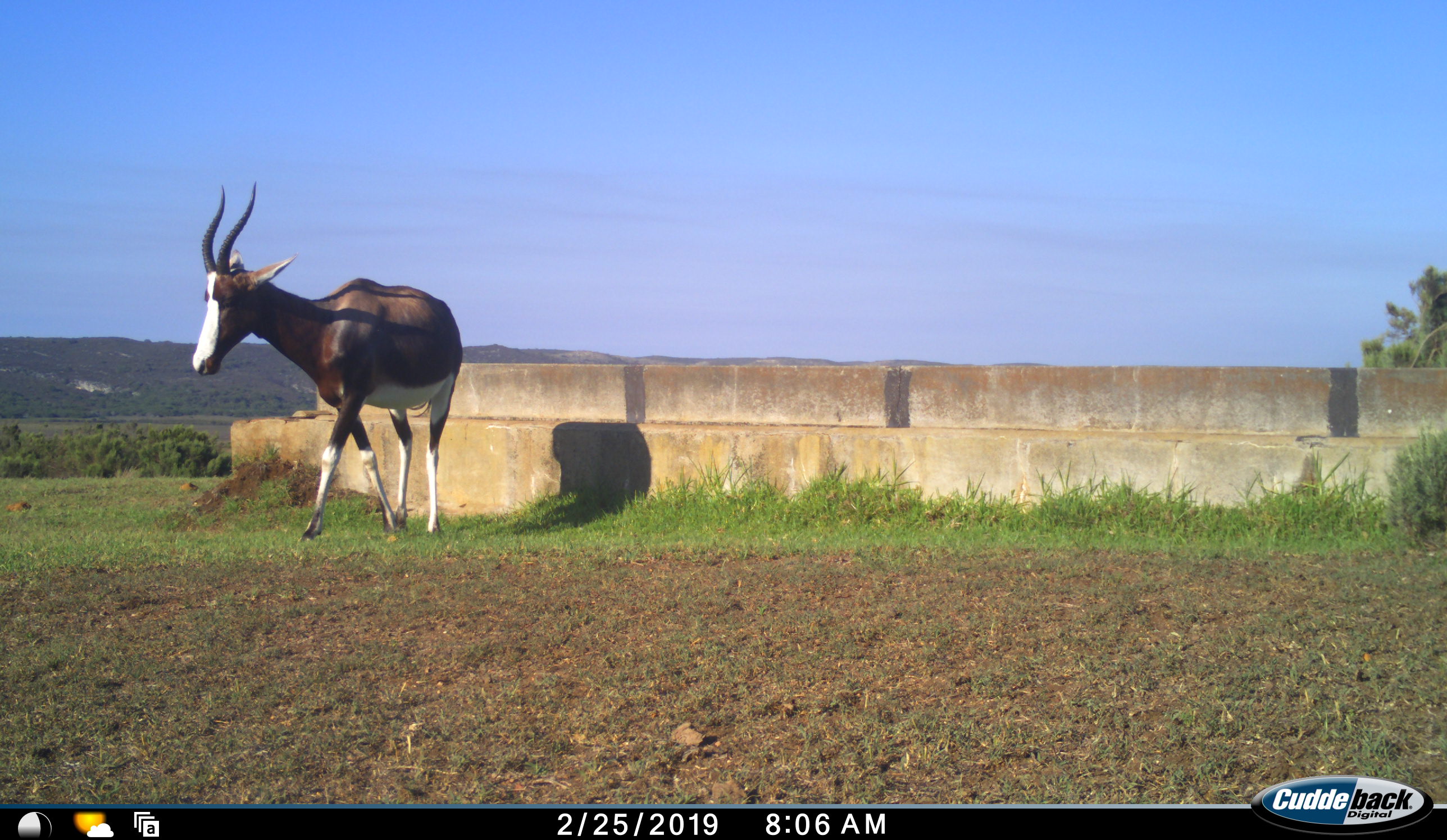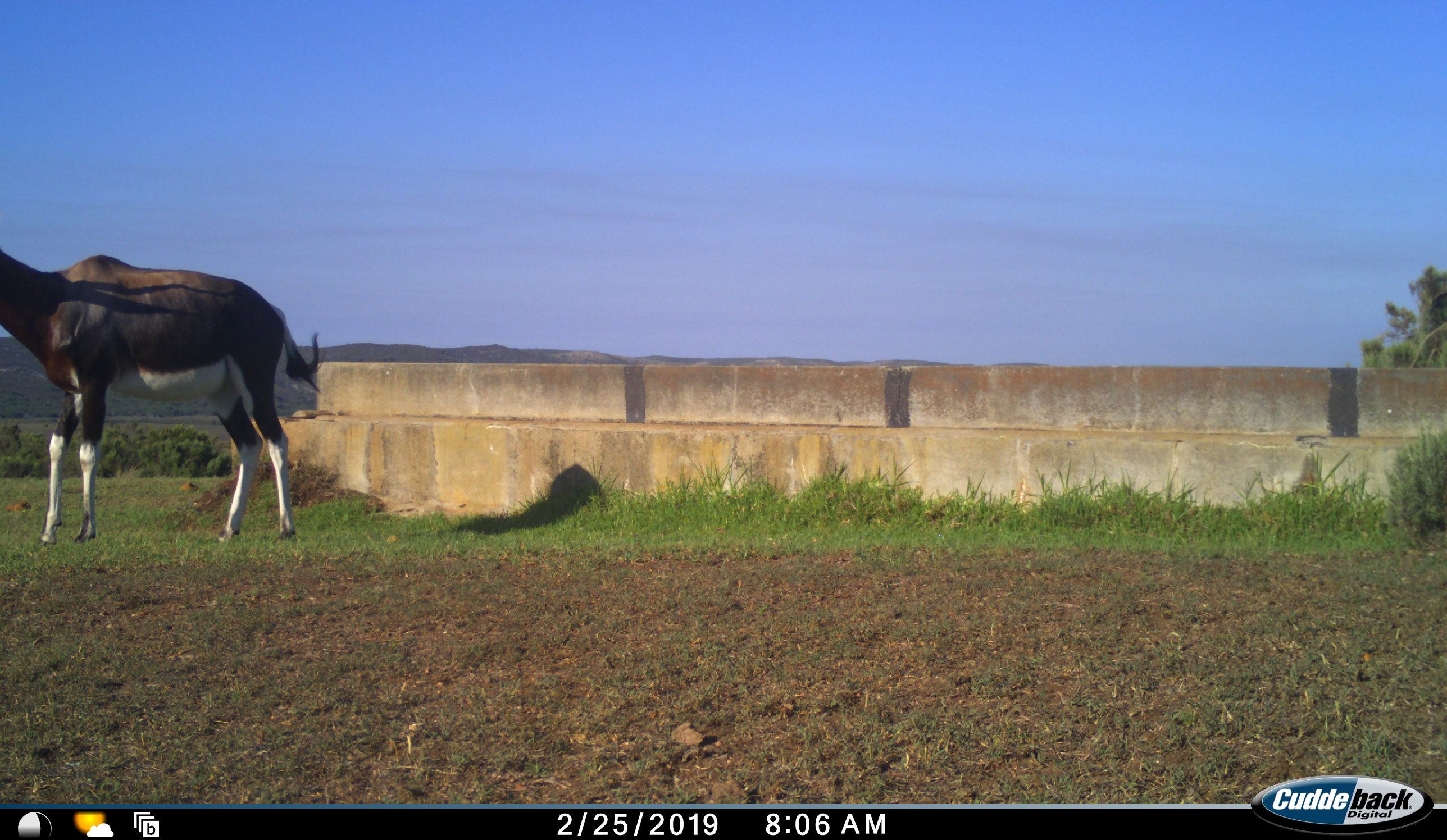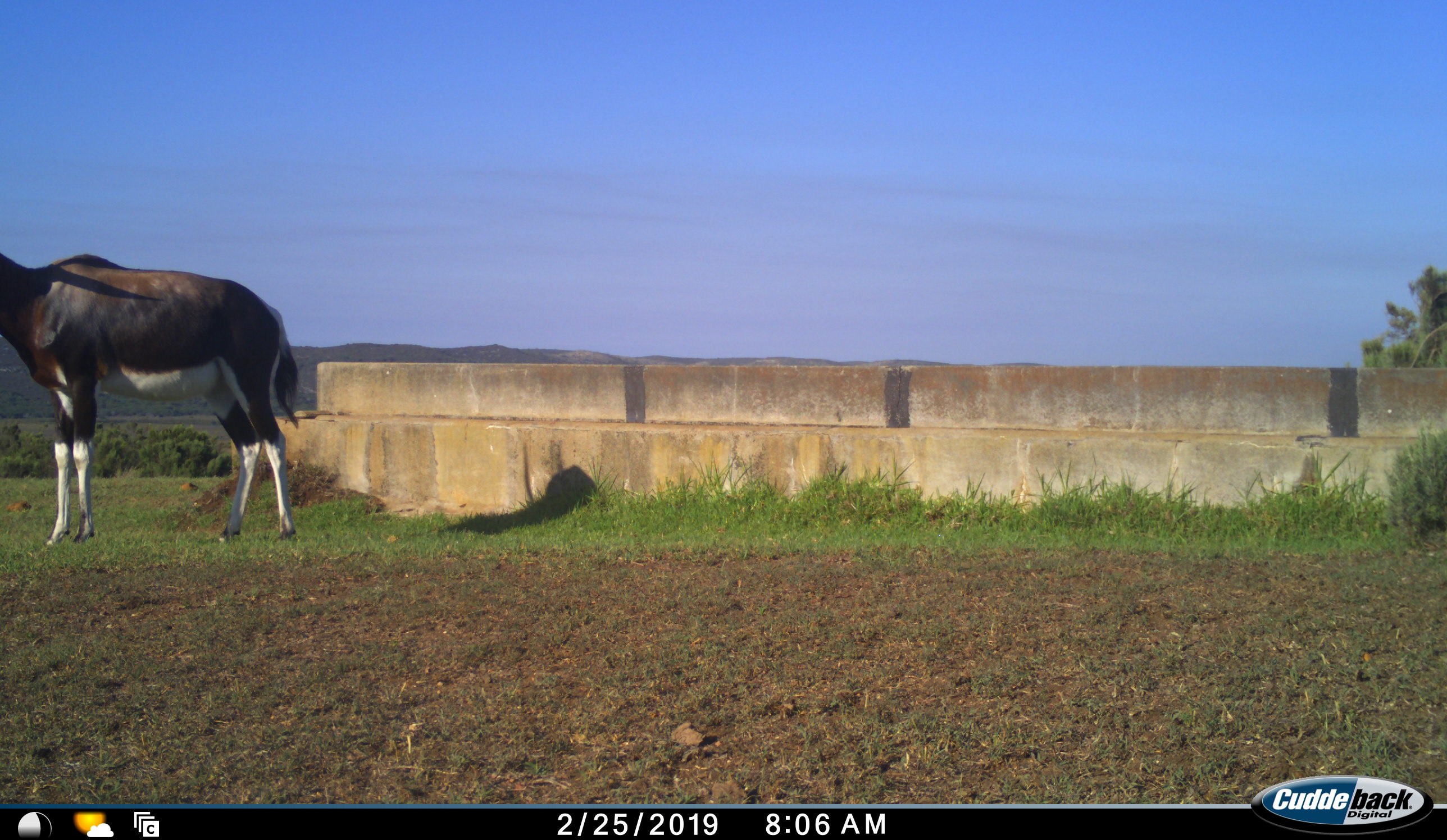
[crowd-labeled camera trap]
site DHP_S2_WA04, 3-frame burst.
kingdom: Animalia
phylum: Chordata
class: Mammalia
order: Artiodactyla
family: Bovidae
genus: Damaliscus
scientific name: Damaliscus pygargus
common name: bontebok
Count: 1.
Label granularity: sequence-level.